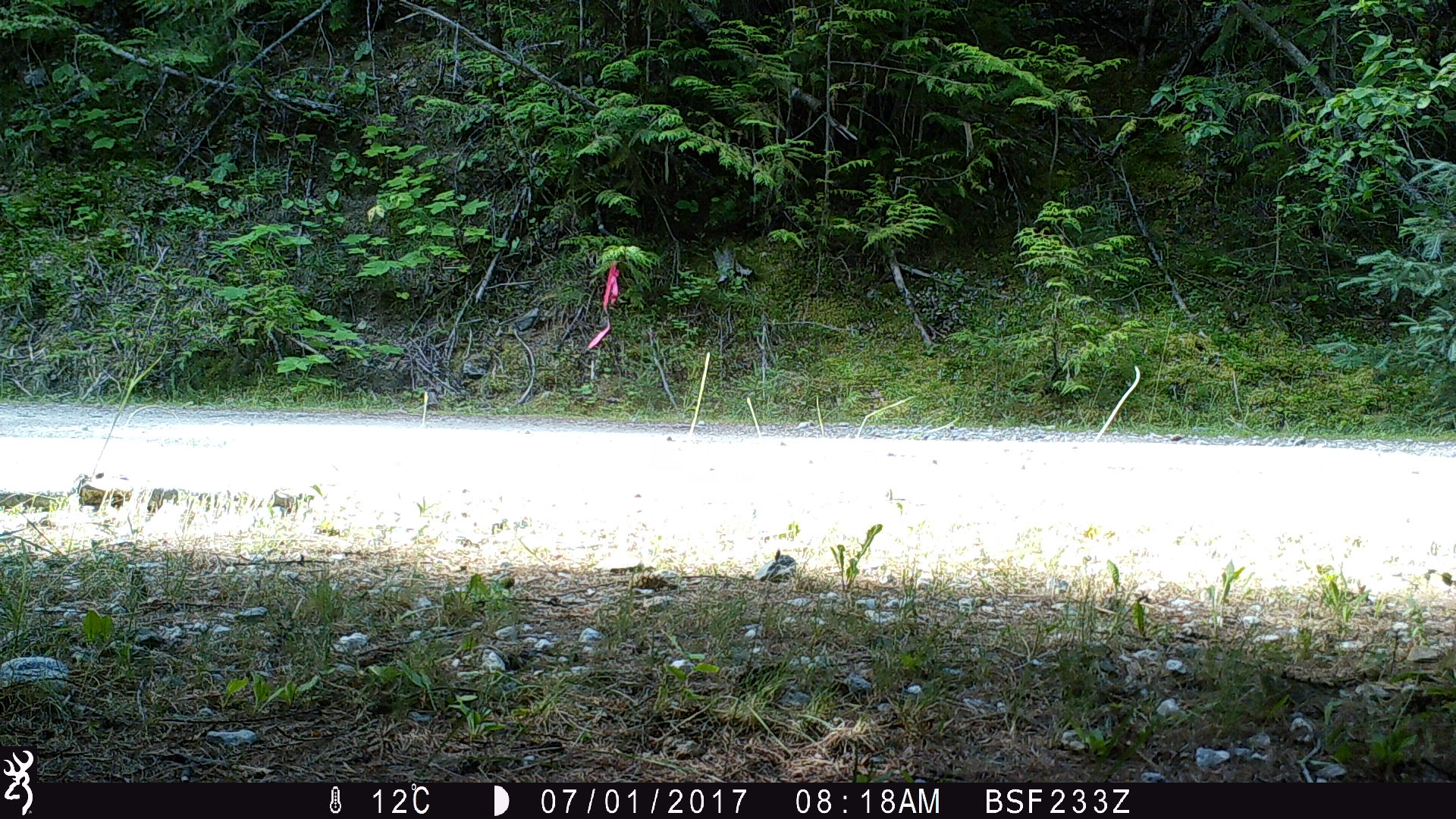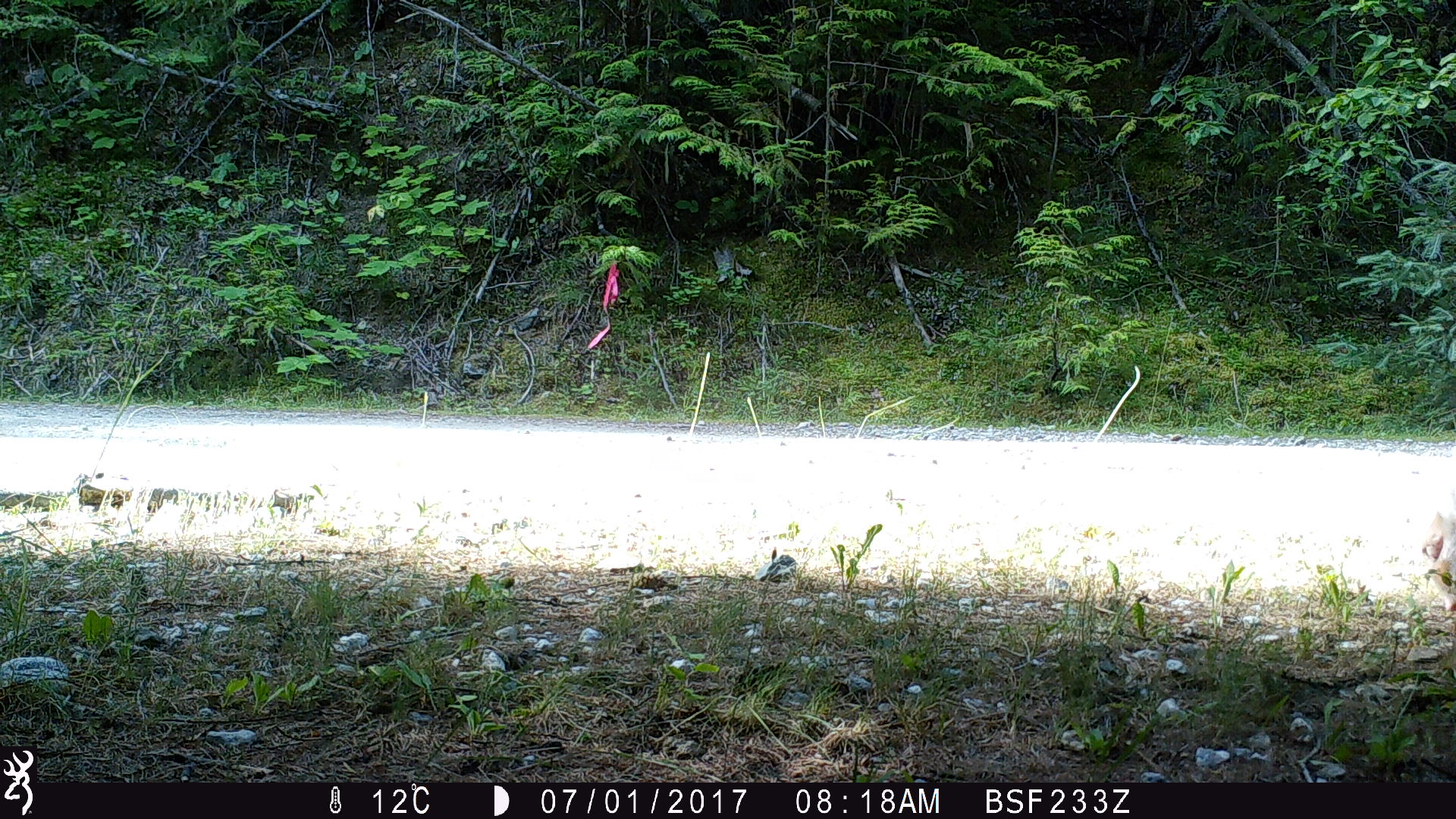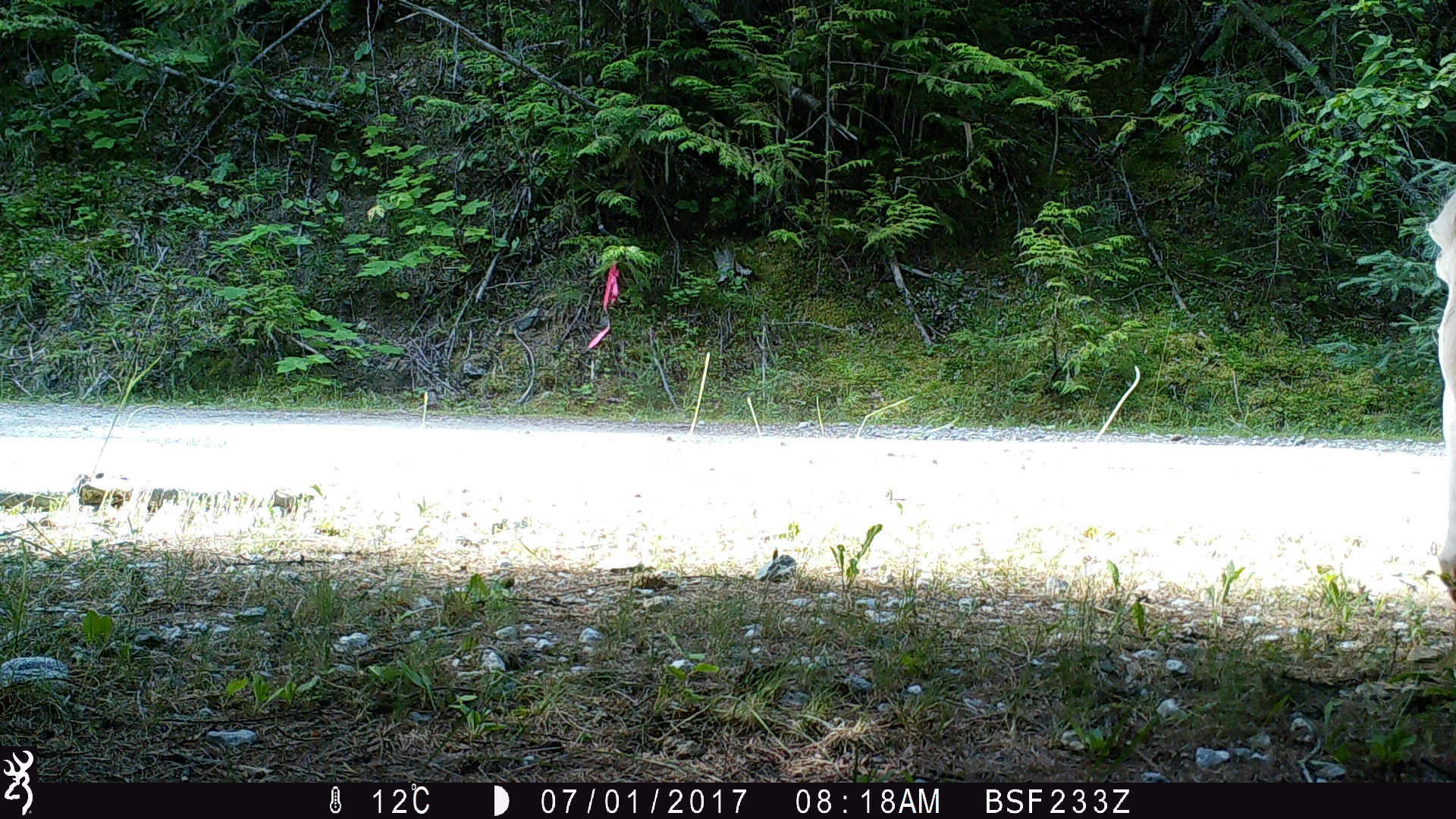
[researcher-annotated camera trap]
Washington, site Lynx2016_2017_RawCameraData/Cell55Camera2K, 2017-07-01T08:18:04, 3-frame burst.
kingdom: Animalia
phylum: Chordata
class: Mammalia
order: Artiodactyla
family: Bovidae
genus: Bos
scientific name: Bos taurus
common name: domestic cattle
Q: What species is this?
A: Domestic cattle (Bos taurus).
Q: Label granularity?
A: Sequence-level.